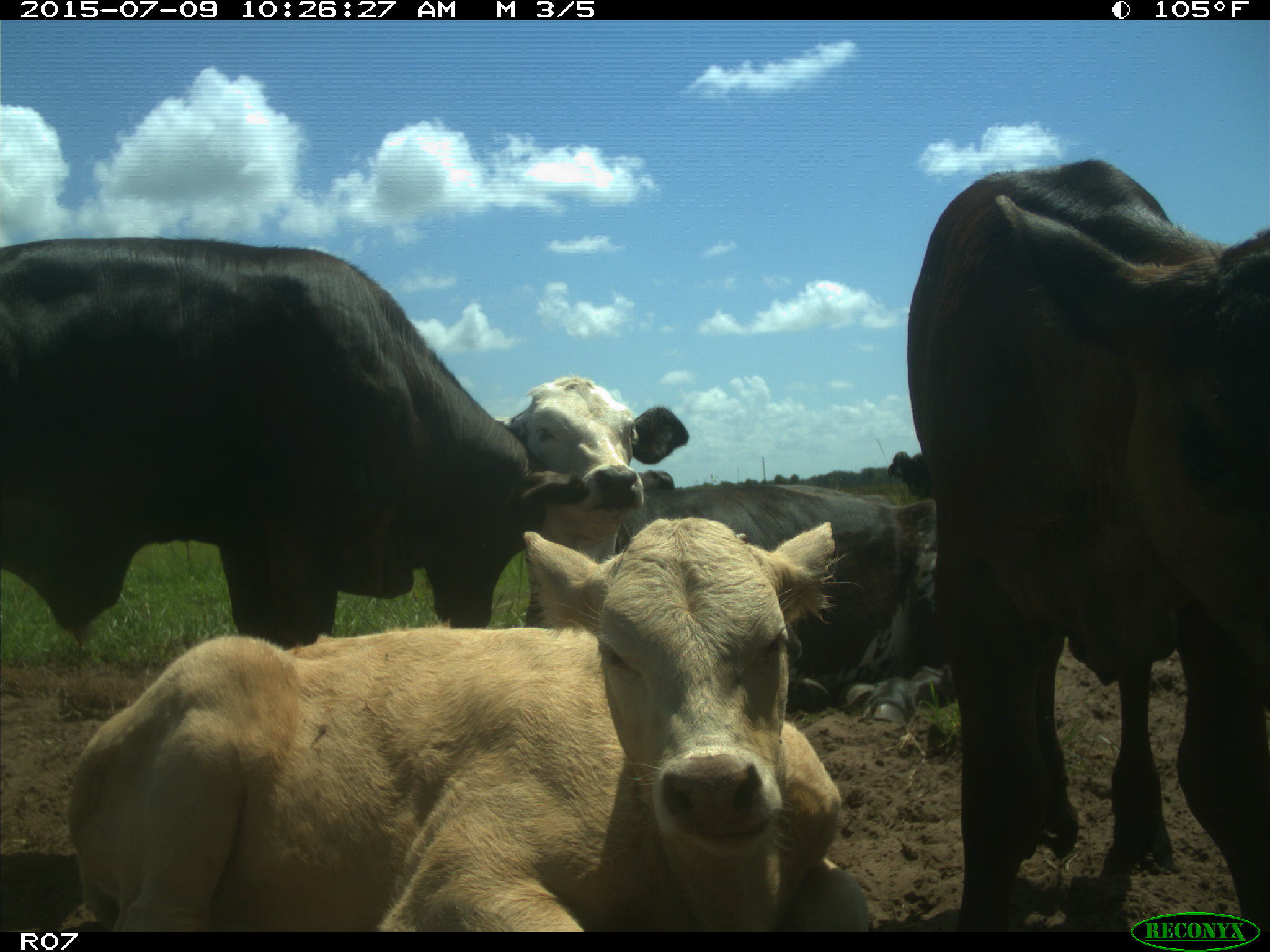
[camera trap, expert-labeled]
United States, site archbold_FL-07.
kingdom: Animalia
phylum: Chordata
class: Mammalia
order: Artiodactyla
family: Bovidae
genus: Bos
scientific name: Bos taurus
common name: domestic cow